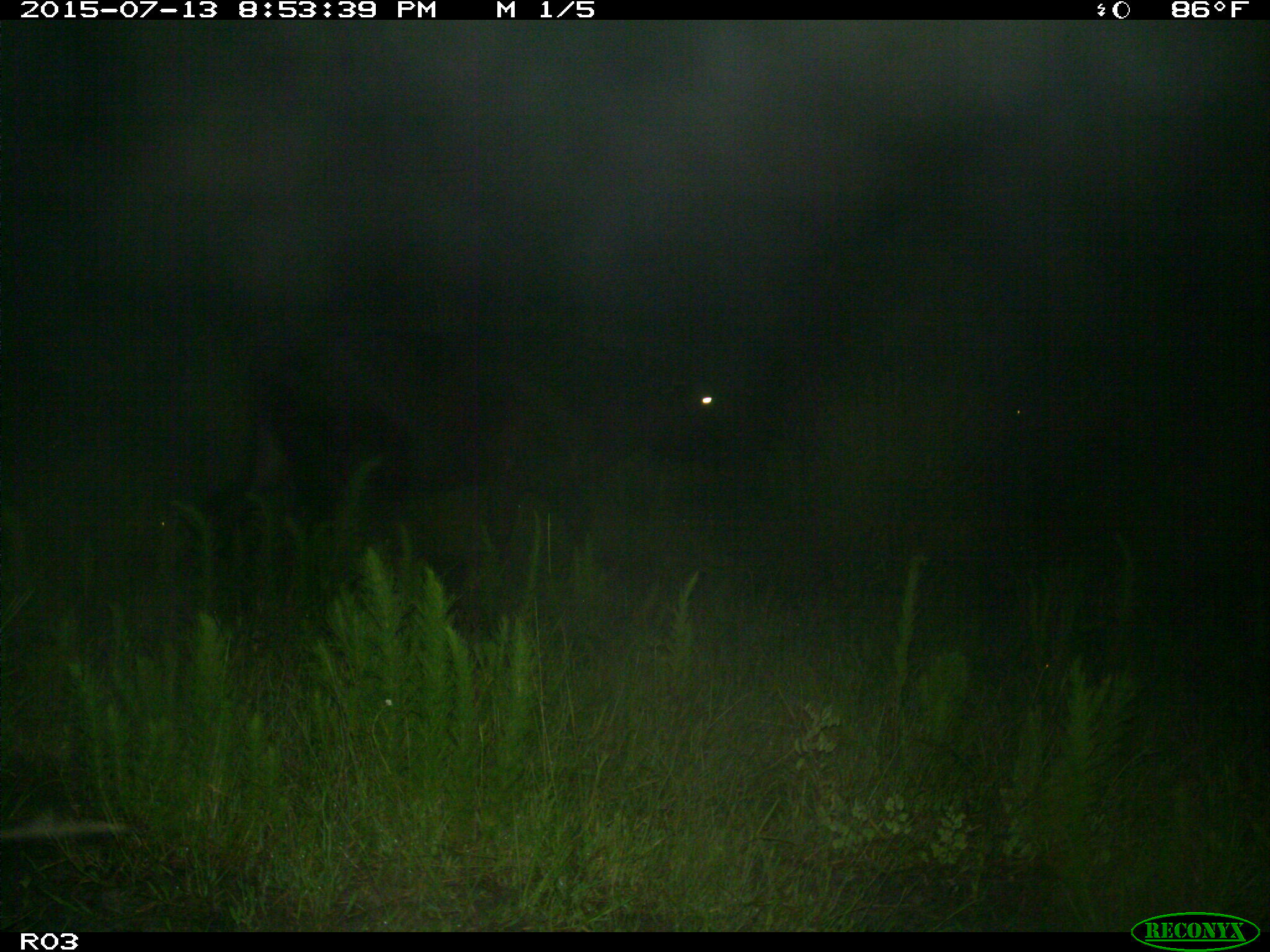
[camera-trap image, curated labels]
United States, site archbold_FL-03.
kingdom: Animalia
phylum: Chordata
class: Mammalia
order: Artiodactyla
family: Bovidae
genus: Bos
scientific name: Bos taurus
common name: domestic cow